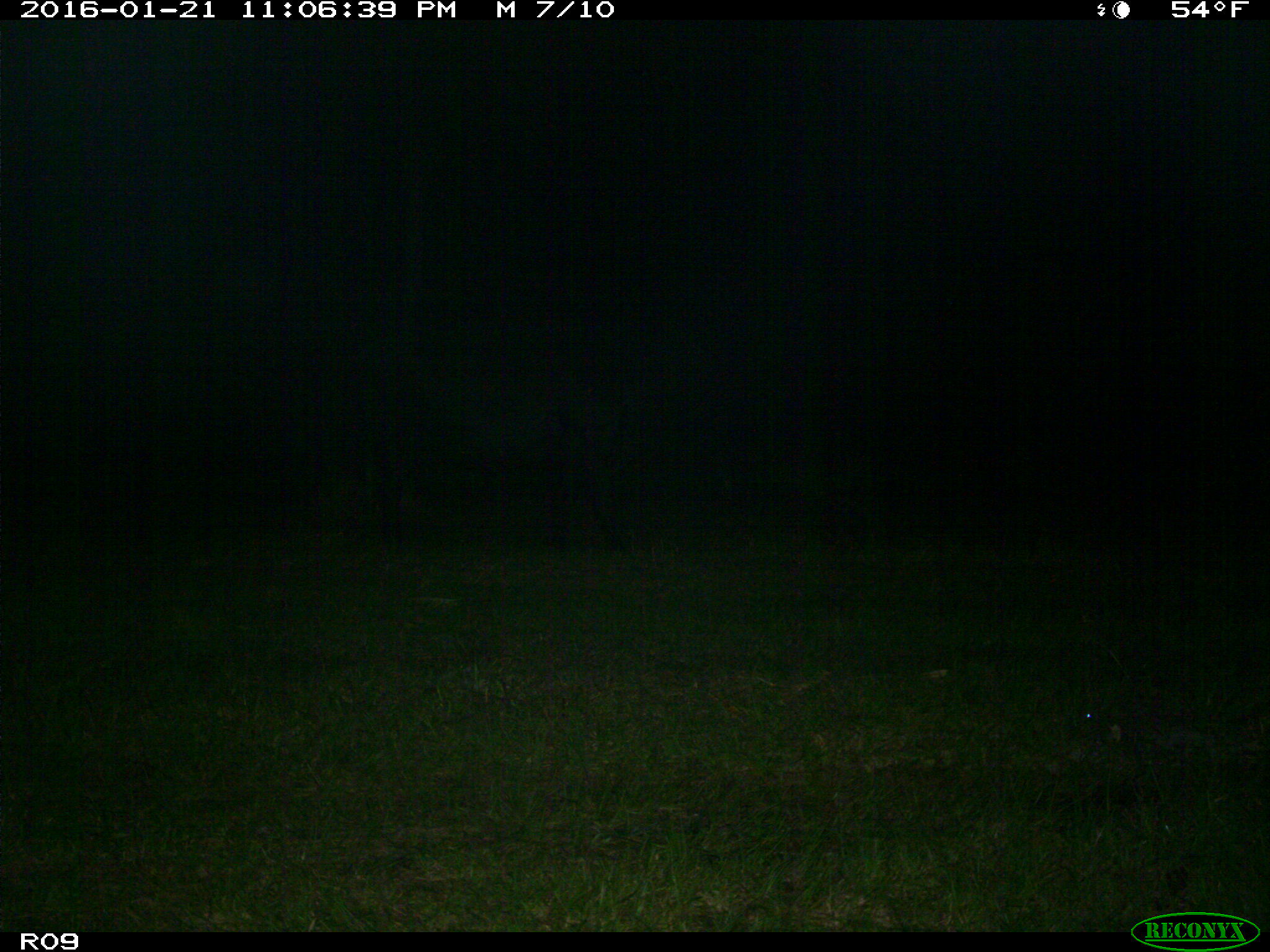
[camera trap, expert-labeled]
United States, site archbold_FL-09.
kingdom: Animalia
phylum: Chordata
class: Mammalia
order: Artiodactyla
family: Bovidae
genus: Bos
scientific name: Bos taurus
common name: domestic cow